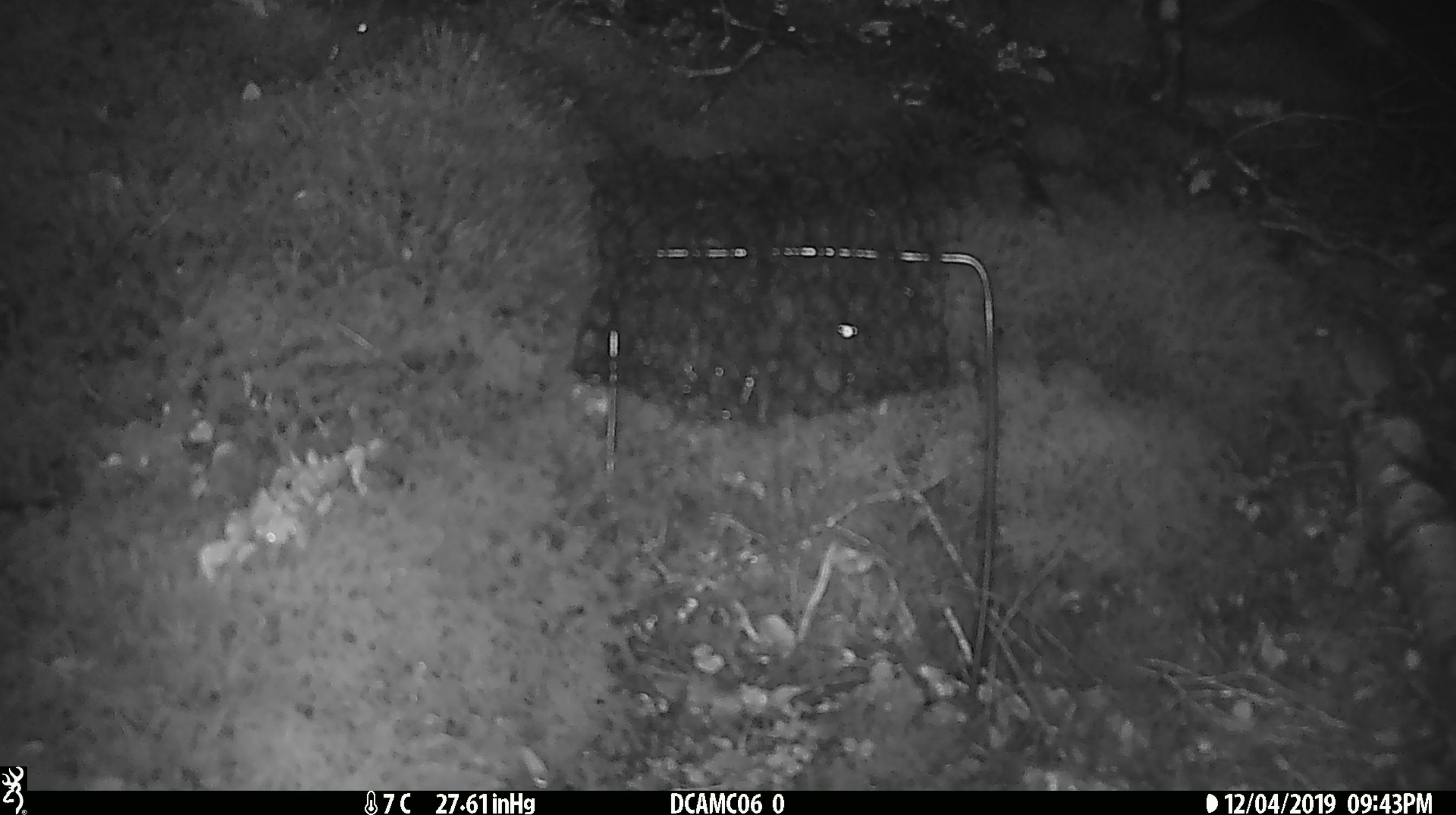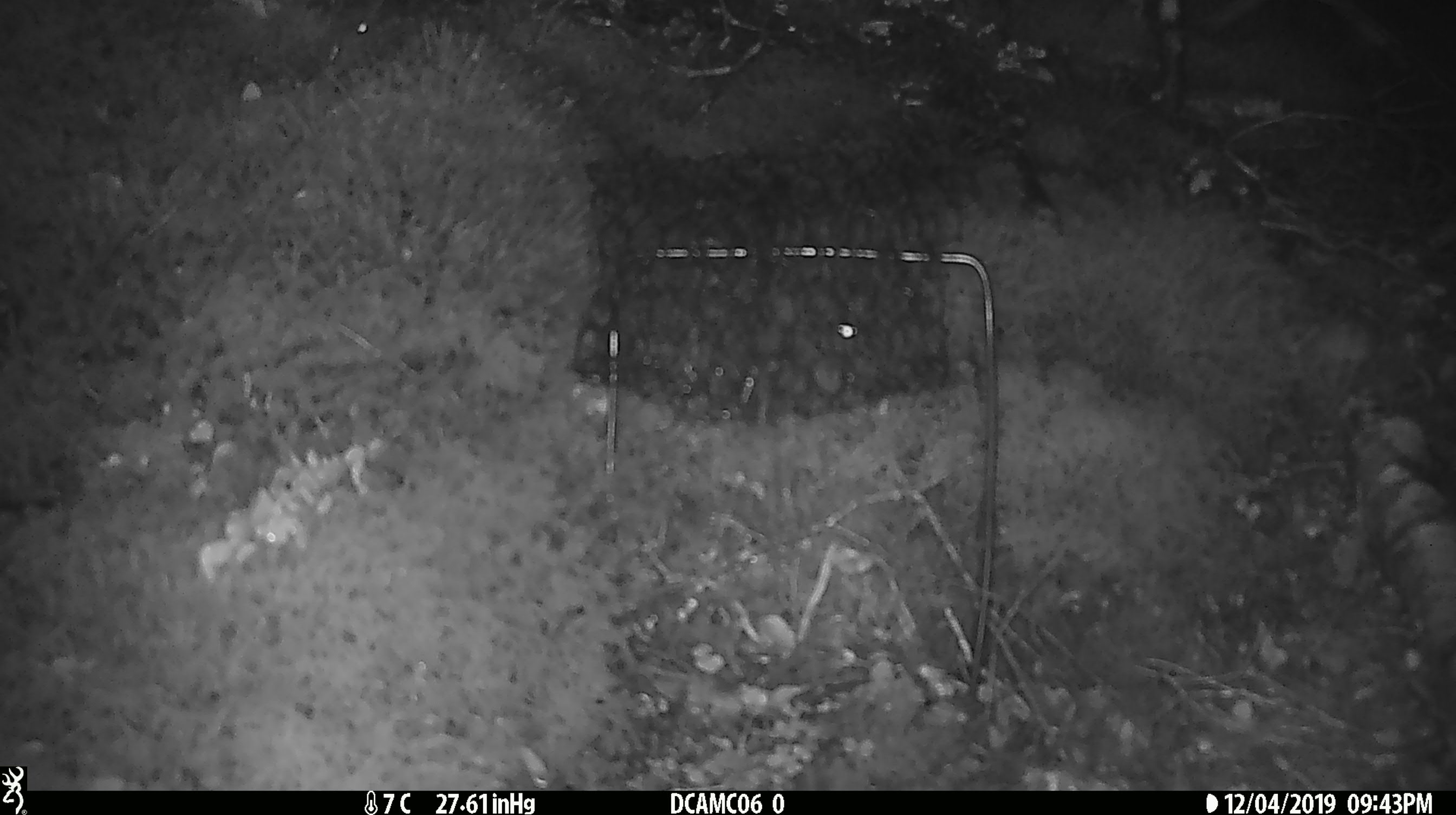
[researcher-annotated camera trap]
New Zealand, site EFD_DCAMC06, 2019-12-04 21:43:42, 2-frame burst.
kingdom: Animalia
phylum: Chordata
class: Mammalia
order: Rodentia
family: Muridae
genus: Mus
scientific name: Mus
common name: mouse